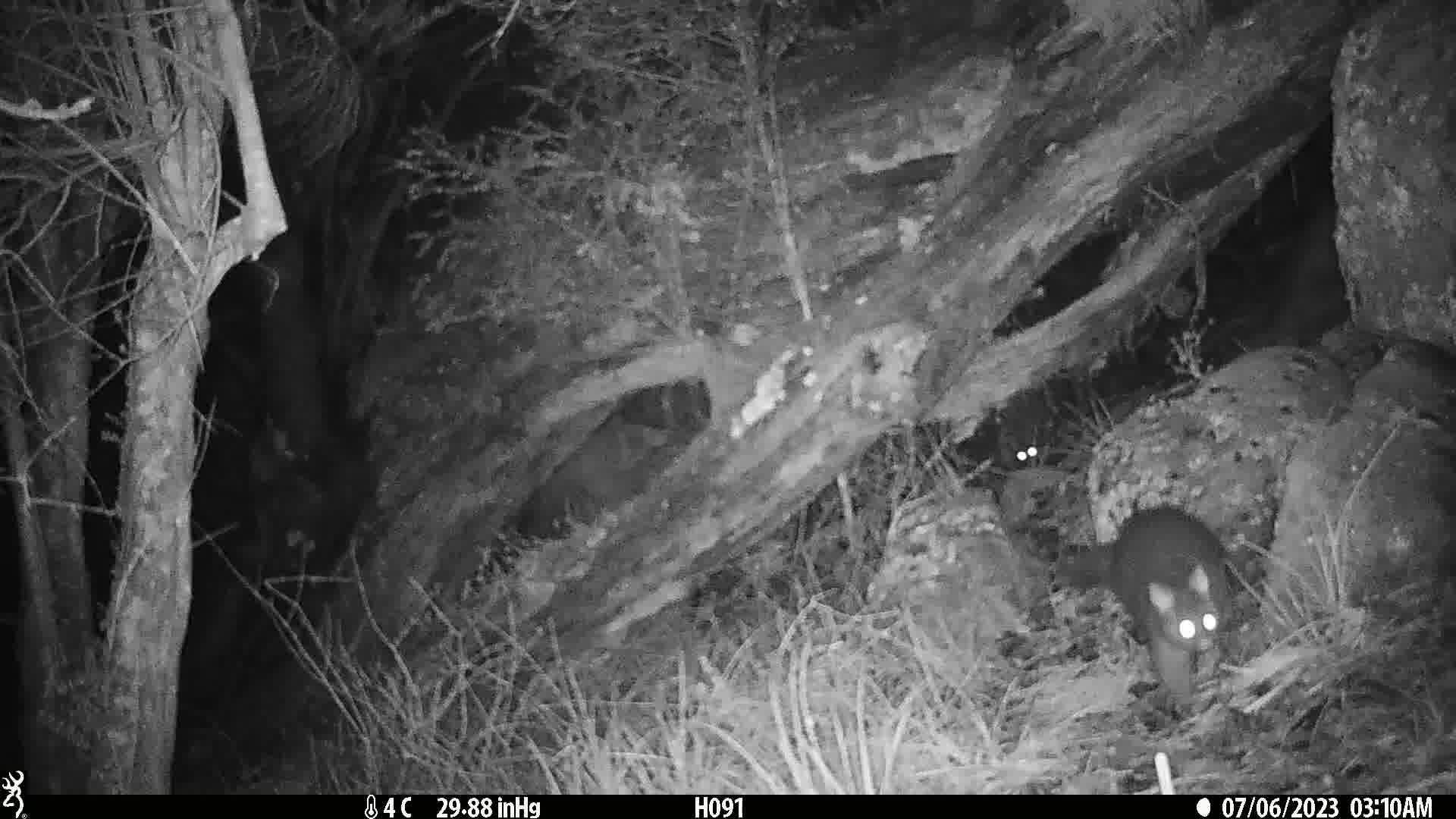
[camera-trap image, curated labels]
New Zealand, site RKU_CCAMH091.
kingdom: Animalia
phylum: Chordata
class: Mammalia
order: Diprotodontia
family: Phalangeridae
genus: Trichosurus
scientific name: Trichosurus vulpecula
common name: common brushtail possum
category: possum